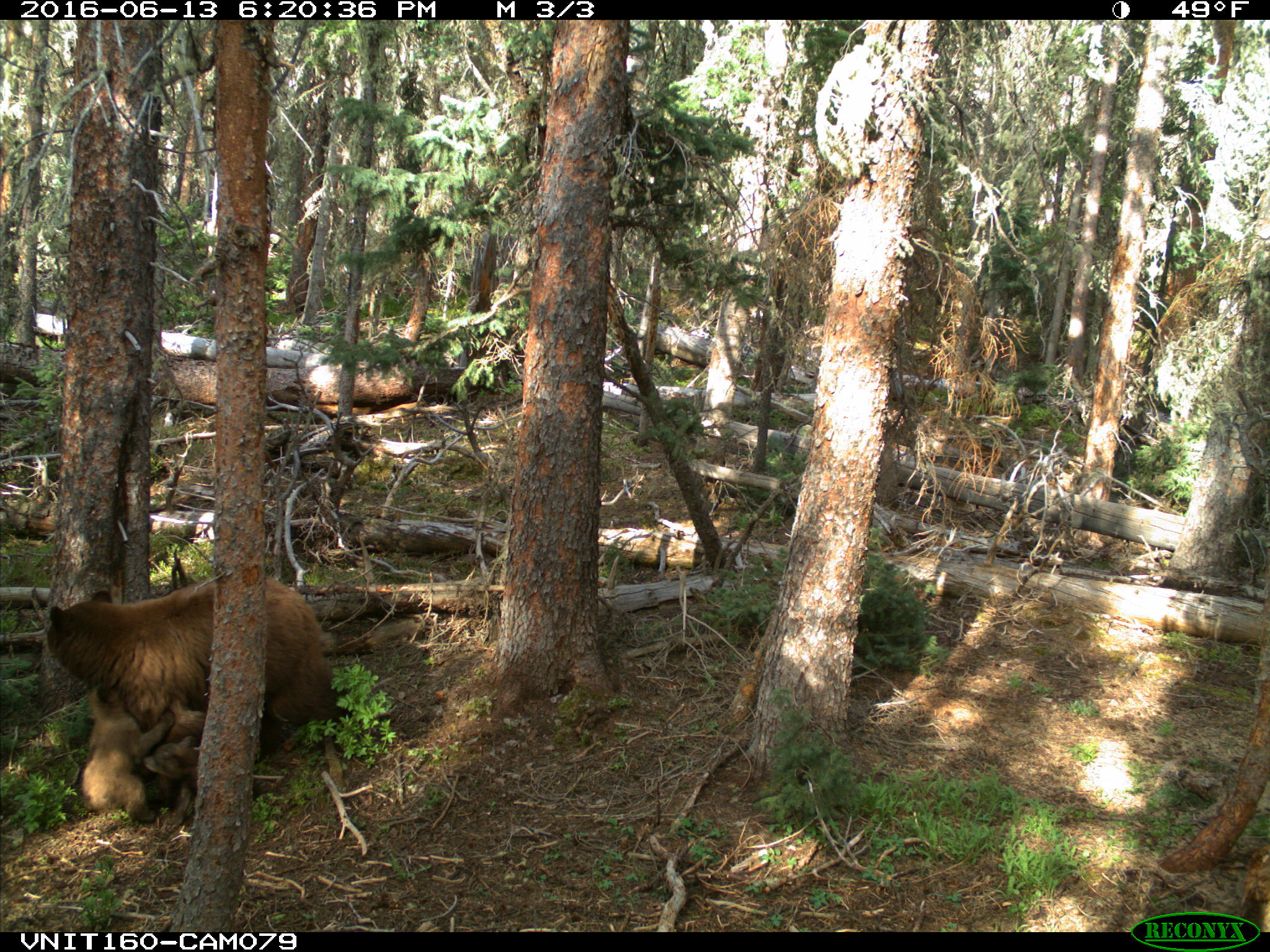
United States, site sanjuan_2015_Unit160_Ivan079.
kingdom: Animalia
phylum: Chordata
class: Mammalia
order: Carnivora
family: Ursidae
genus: Ursus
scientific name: Ursus americanus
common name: american black bear